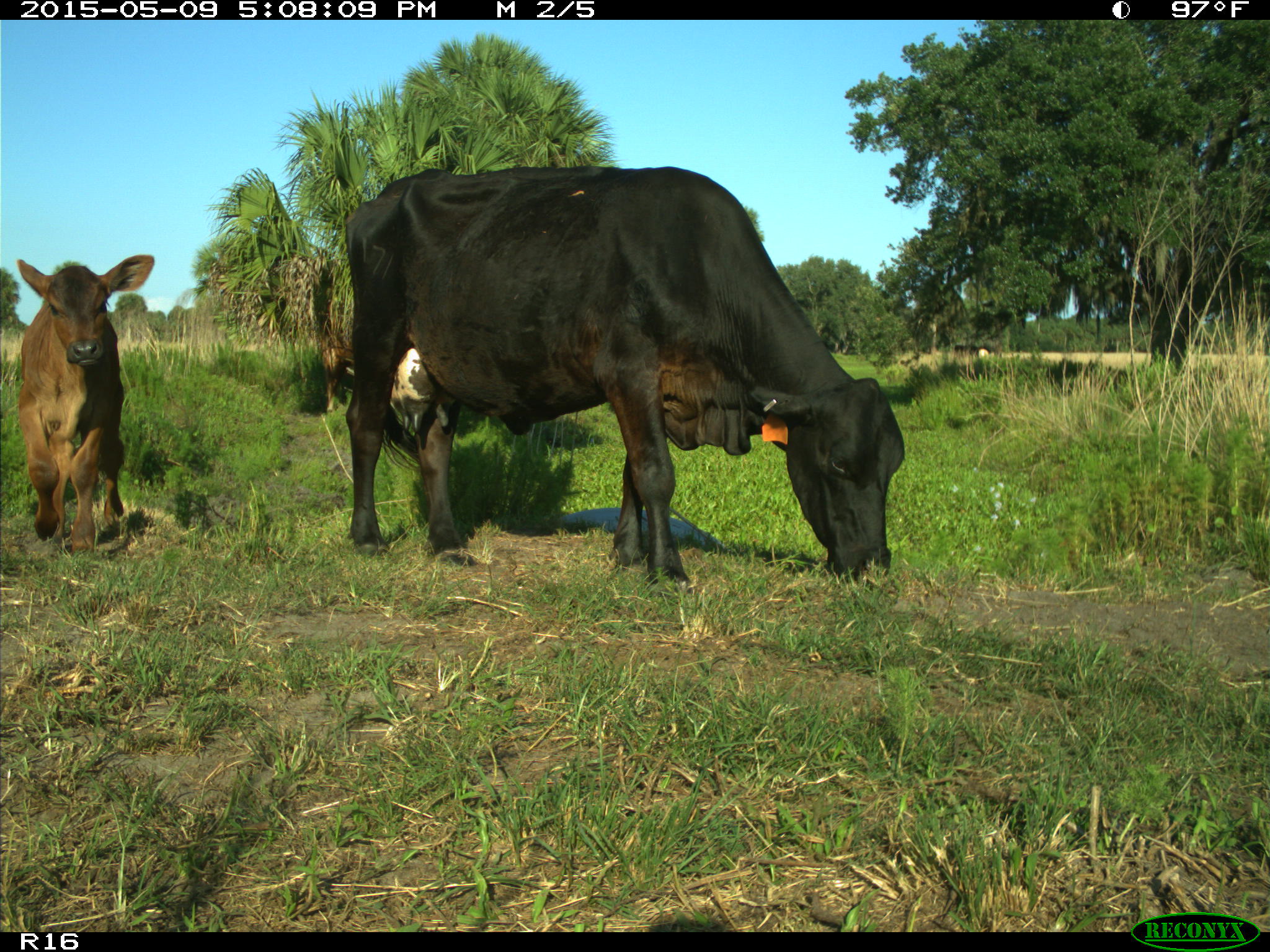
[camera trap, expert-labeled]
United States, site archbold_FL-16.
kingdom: Animalia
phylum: Chordata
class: Mammalia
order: Artiodactyla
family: Bovidae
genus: Bos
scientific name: Bos taurus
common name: domestic cow